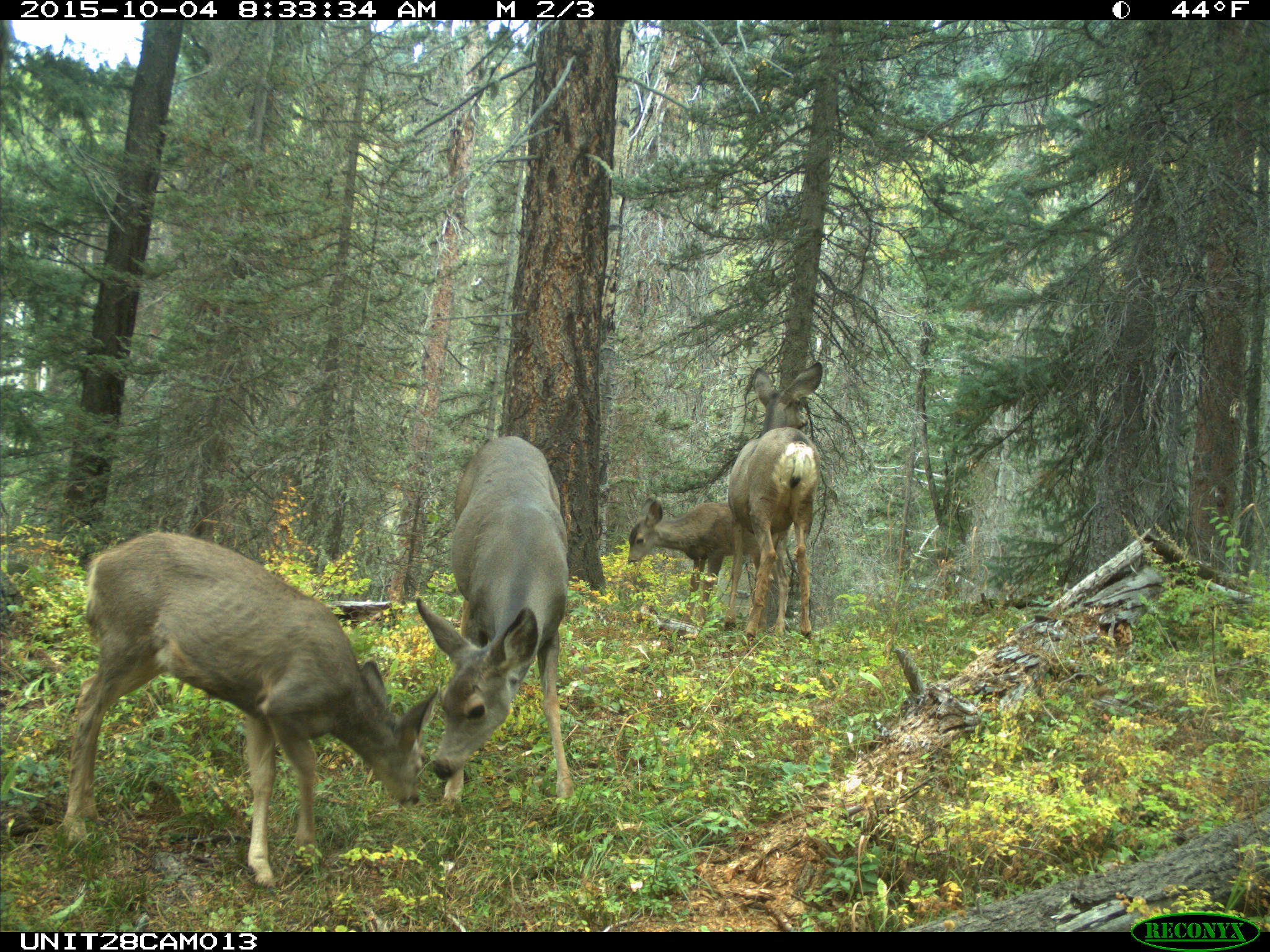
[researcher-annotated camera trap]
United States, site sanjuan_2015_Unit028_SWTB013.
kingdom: Animalia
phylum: Chordata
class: Mammalia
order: Artiodactyla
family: Cervidae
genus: Odocoileus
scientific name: Odocoileus hemionus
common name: mule deer